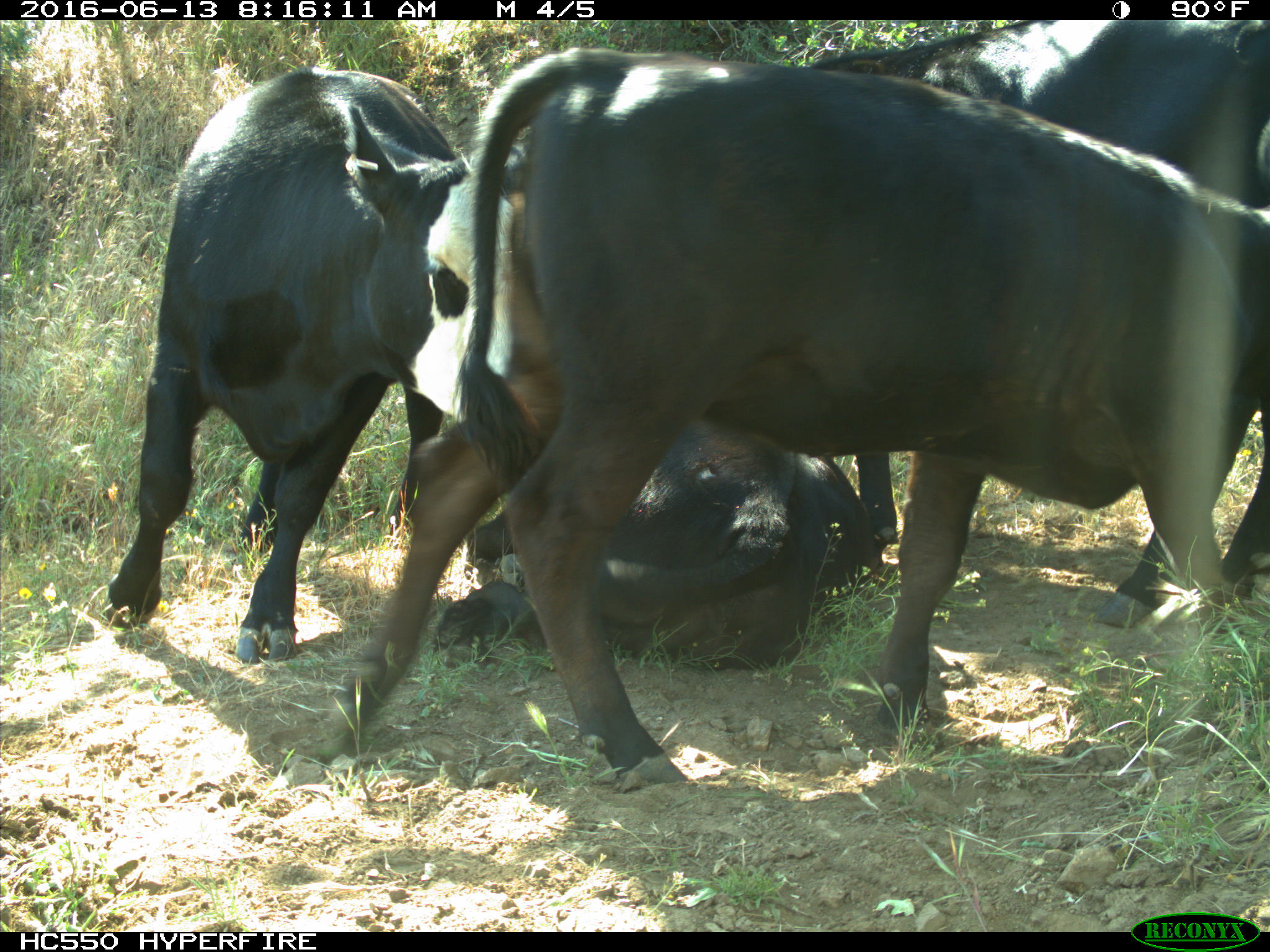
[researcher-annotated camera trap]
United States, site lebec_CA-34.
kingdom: Animalia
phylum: Chordata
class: Mammalia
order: Artiodactyla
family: Bovidae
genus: Bos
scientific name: Bos taurus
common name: domestic cow